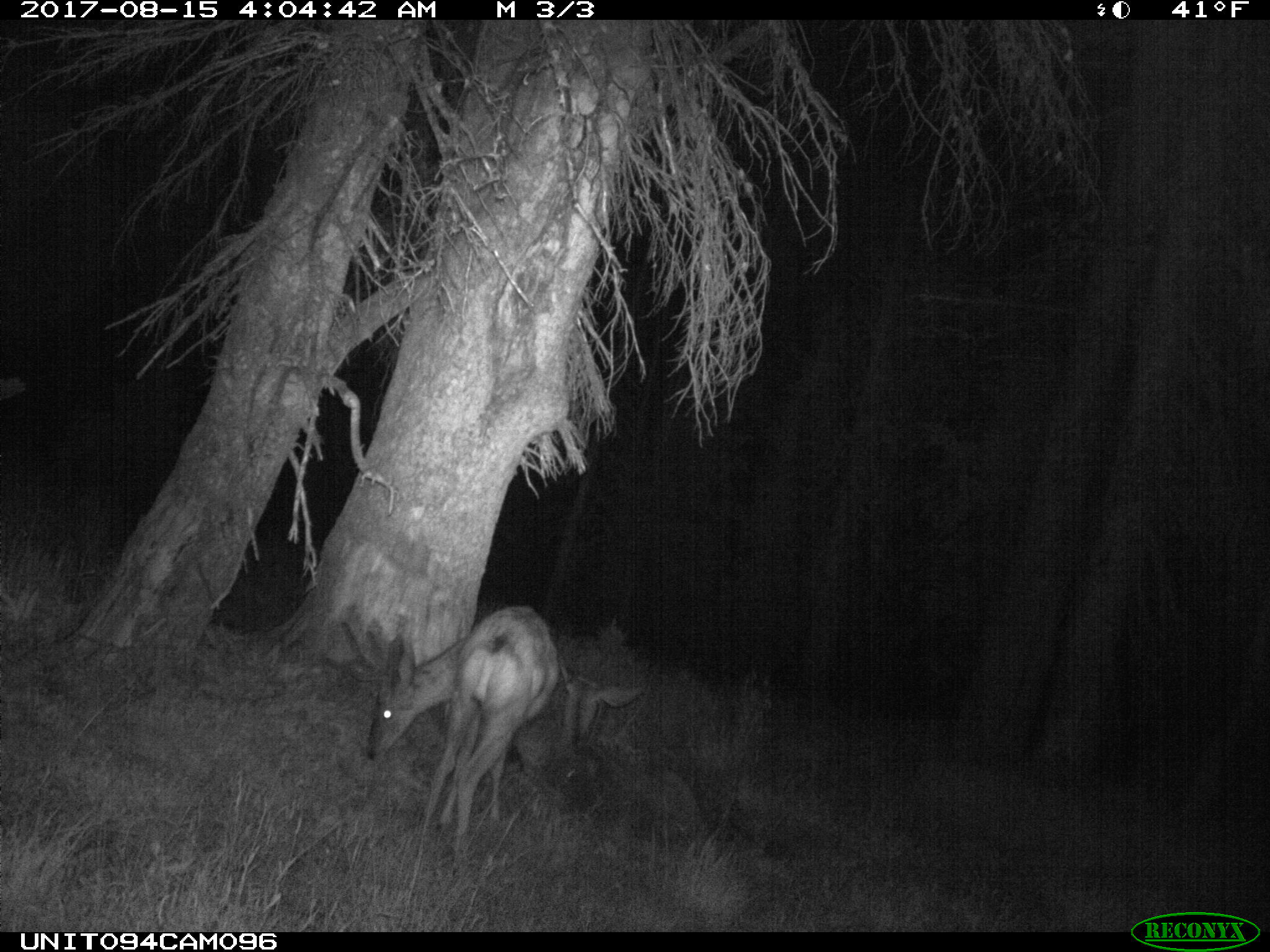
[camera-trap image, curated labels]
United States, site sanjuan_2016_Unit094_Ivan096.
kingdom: Animalia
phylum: Chordata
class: Mammalia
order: Artiodactyla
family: Cervidae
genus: Odocoileus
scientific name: Odocoileus hemionus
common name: mule deer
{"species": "Odocoileus hemionus (mule deer)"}